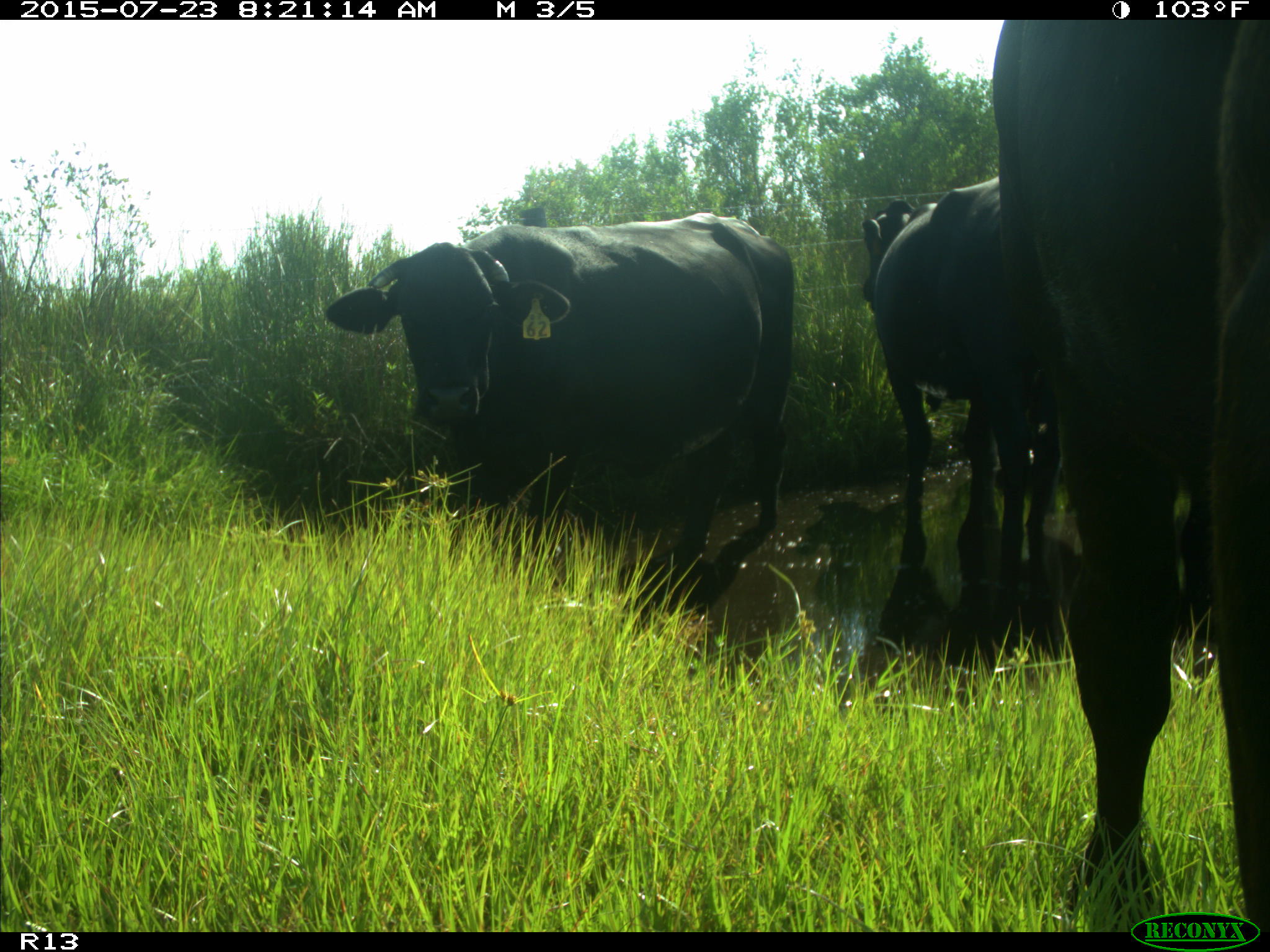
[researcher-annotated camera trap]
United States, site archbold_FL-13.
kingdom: Animalia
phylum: Chordata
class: Mammalia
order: Artiodactyla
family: Bovidae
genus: Bos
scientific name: Bos taurus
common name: domestic cow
Bos taurus (domestic cow).